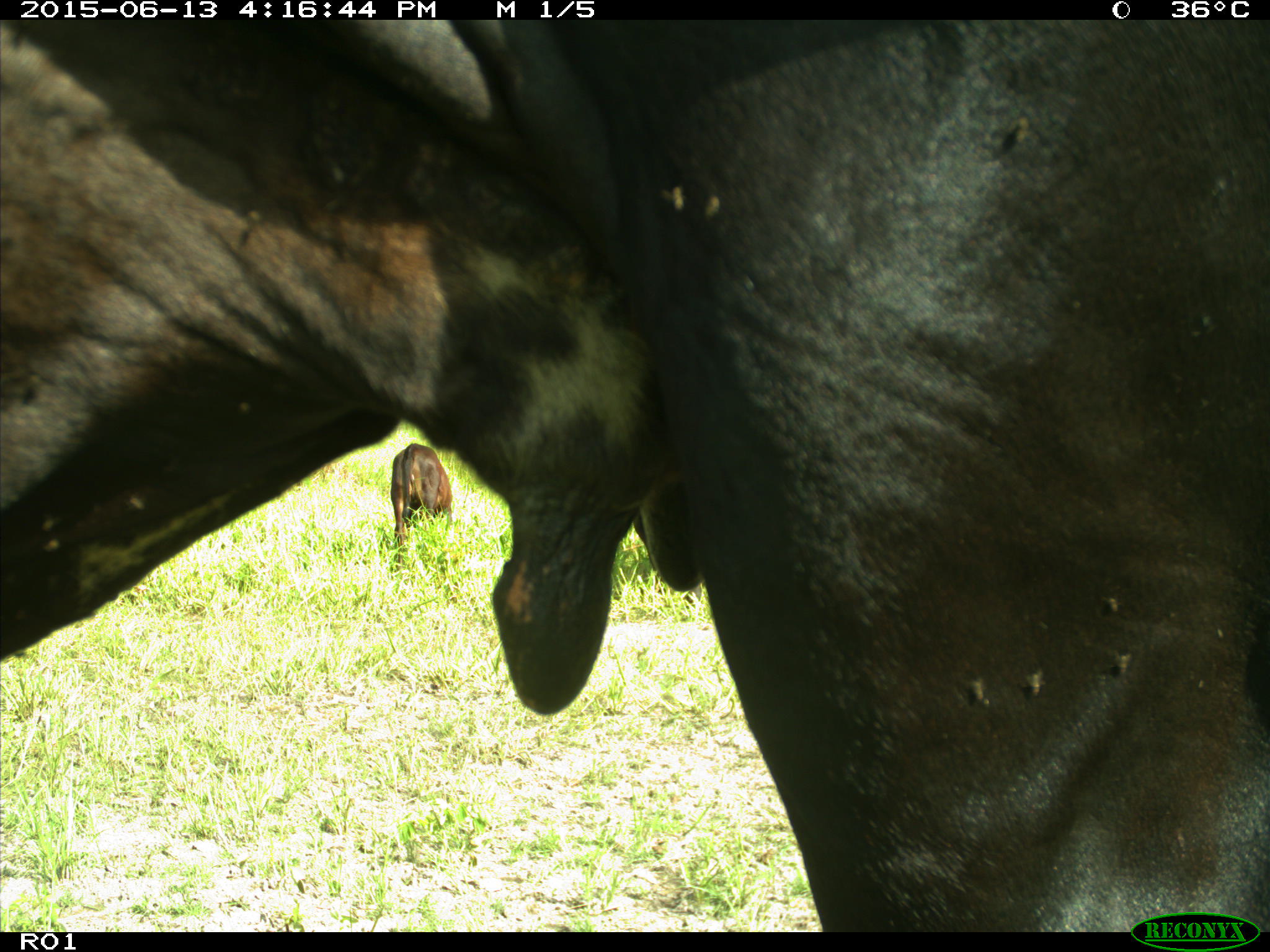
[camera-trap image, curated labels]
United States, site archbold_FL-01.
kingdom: Animalia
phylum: Chordata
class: Mammalia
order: Artiodactyla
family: Bovidae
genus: Bos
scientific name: Bos taurus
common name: domestic cow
Bos taurus (domestic cow).